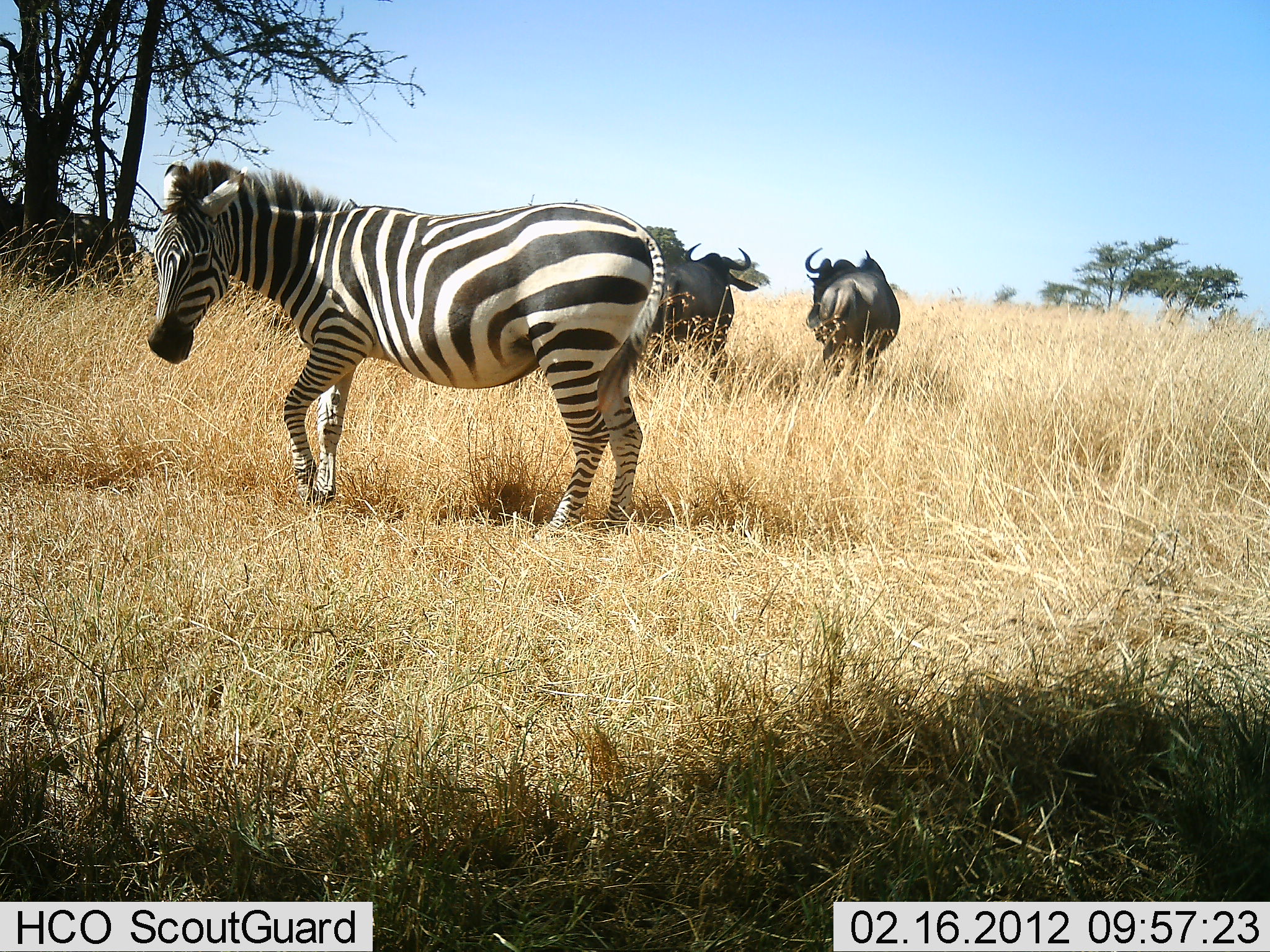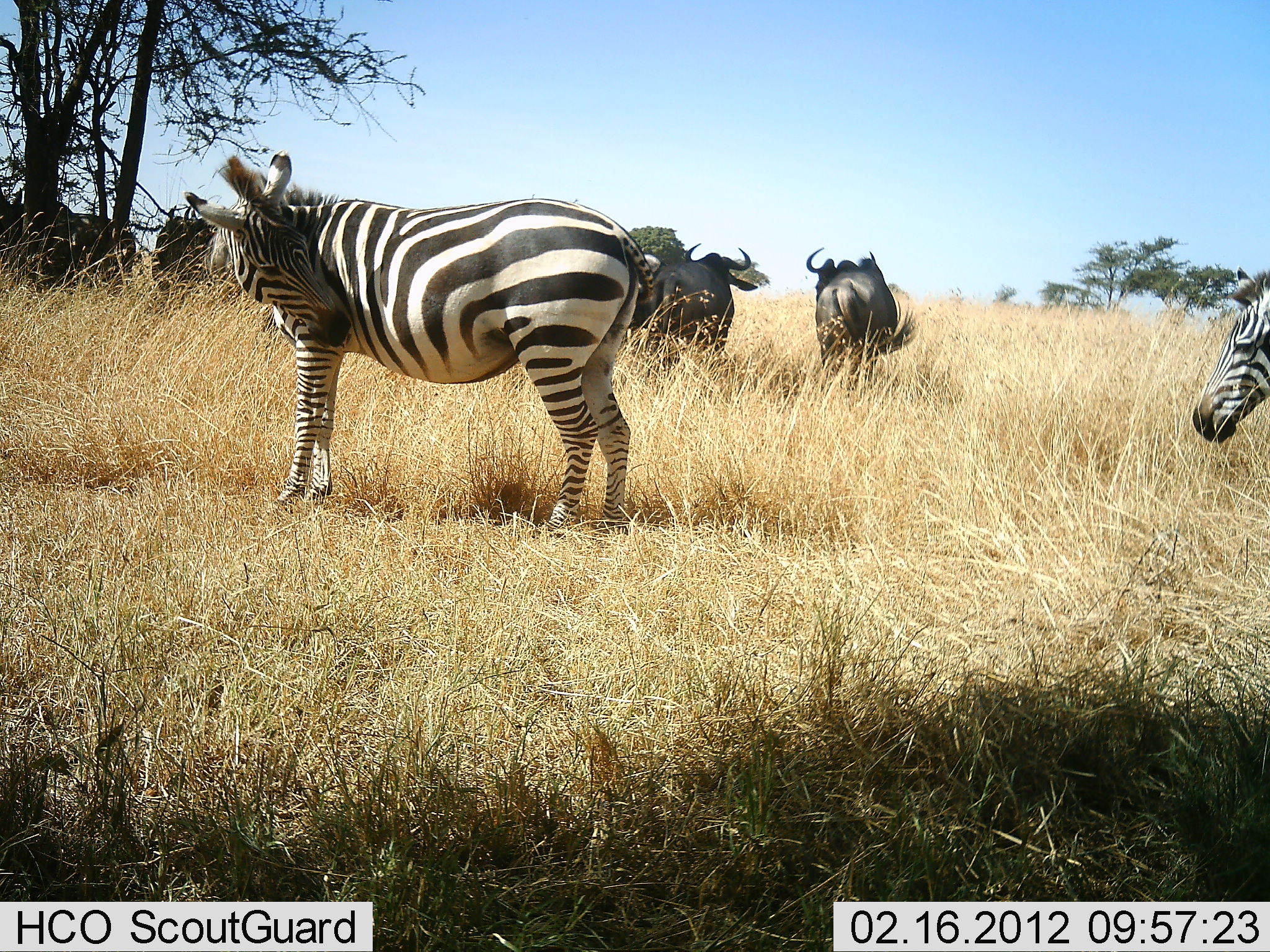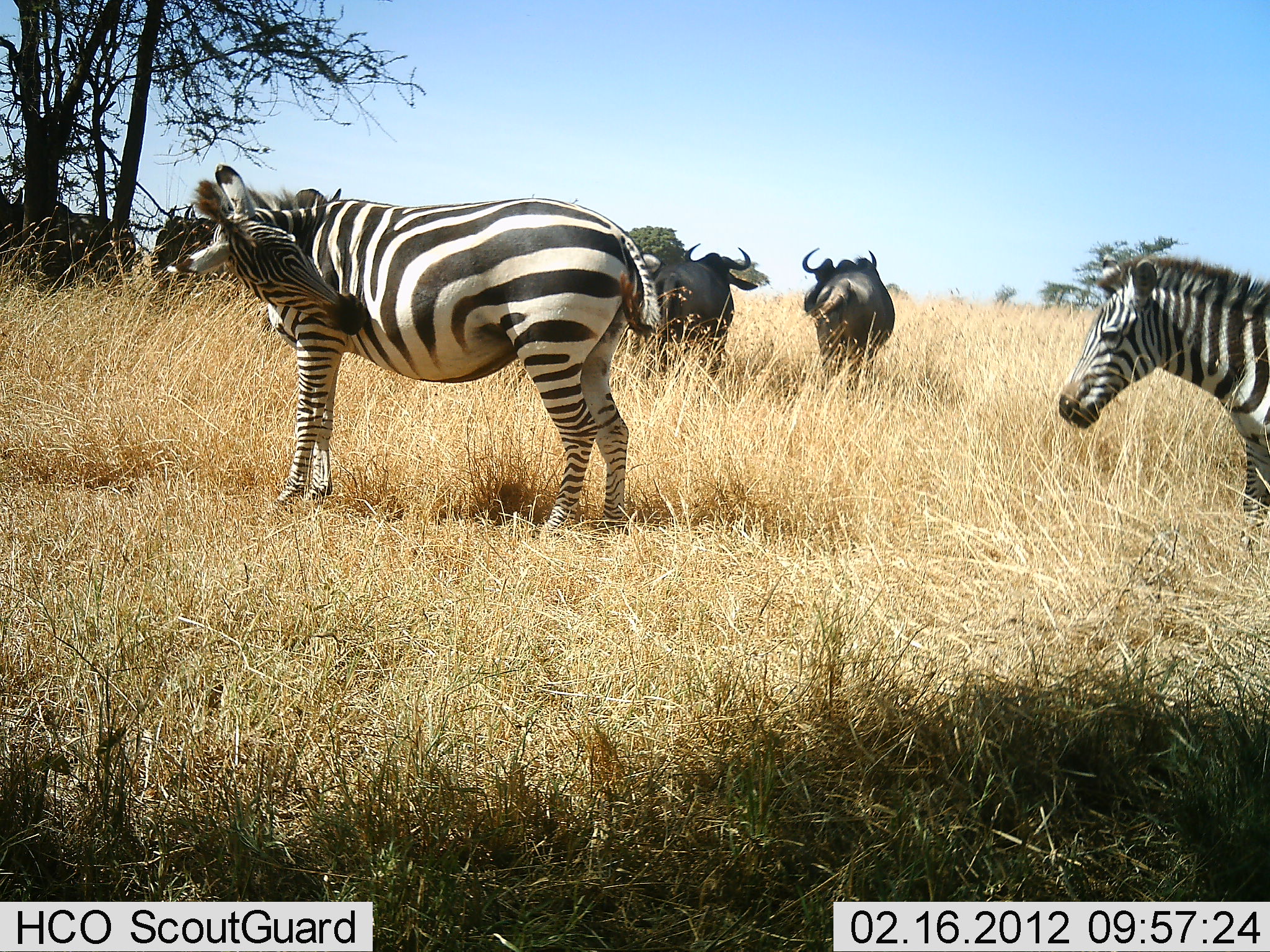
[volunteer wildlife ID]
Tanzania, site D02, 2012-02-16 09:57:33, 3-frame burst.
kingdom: Animalia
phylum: Chordata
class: Mammalia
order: Artiodactyla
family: Bovidae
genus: Connochaetes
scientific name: Connochaetes taurinus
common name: blue wildebeest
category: wildebeest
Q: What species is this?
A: Wildebeest (blue wildebeest) (Connochaetes taurinus).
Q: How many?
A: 4.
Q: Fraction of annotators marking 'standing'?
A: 96%.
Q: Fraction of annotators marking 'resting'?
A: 8%.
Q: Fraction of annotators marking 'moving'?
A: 12%.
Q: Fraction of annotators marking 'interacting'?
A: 0%.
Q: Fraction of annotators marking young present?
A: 0%.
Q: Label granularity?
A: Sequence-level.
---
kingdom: Animalia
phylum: Chordata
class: Mammalia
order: Perissodactyla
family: Equidae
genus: Equus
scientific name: Equus quagga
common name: plains zebra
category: zebra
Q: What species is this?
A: Zebra (plains zebra) (Equus quagga).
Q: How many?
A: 2.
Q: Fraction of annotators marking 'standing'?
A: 93%.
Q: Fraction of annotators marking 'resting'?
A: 0%.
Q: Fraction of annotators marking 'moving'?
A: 71%.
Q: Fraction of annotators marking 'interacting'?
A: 0%.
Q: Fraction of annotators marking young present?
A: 0%.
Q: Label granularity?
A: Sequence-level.